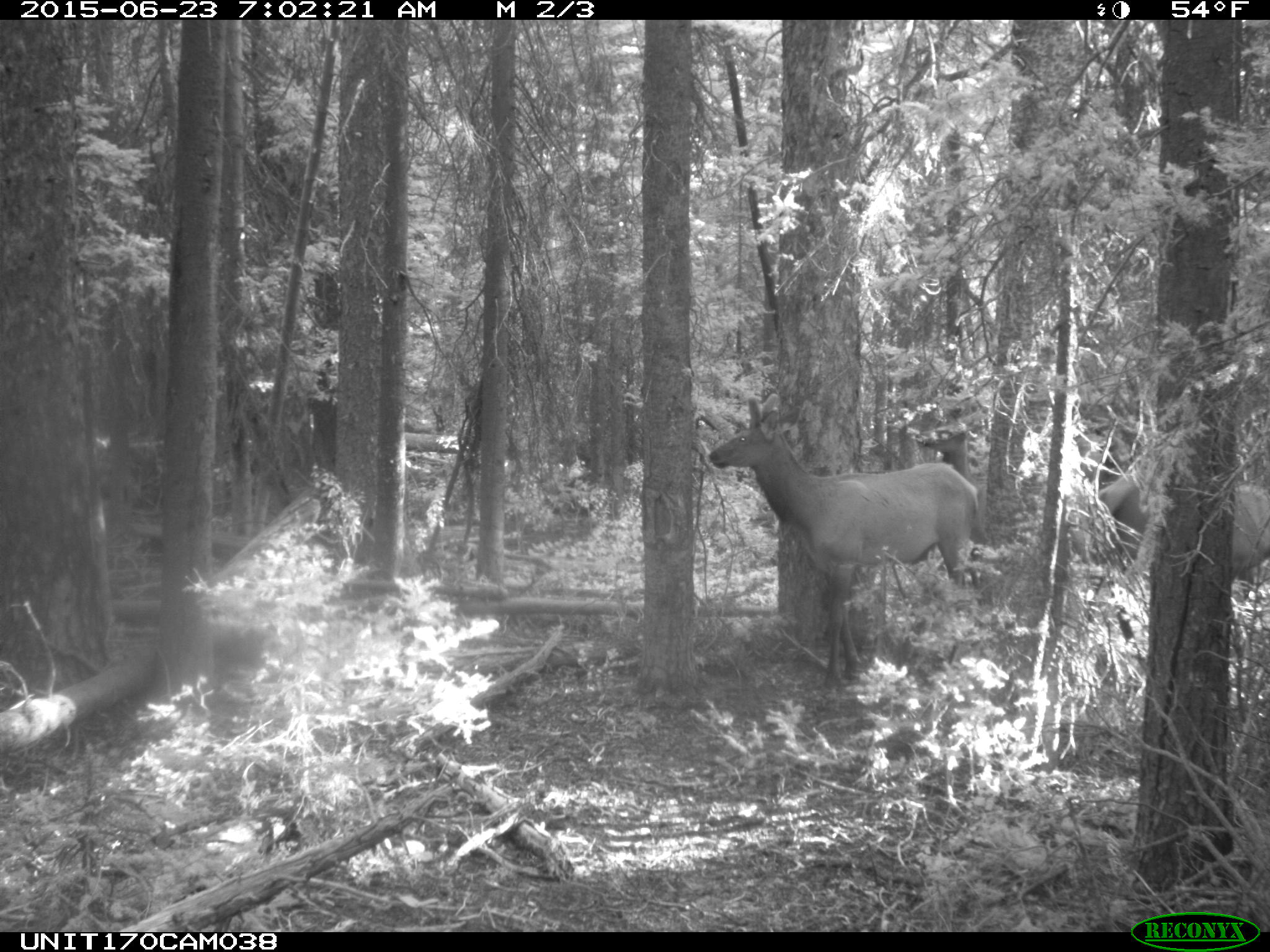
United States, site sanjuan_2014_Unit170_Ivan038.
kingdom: Animalia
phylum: Chordata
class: Mammalia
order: Artiodactyla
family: Cervidae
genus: Cervus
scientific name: Cervus elaphus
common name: red deer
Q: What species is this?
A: Cervus elaphus (red deer).